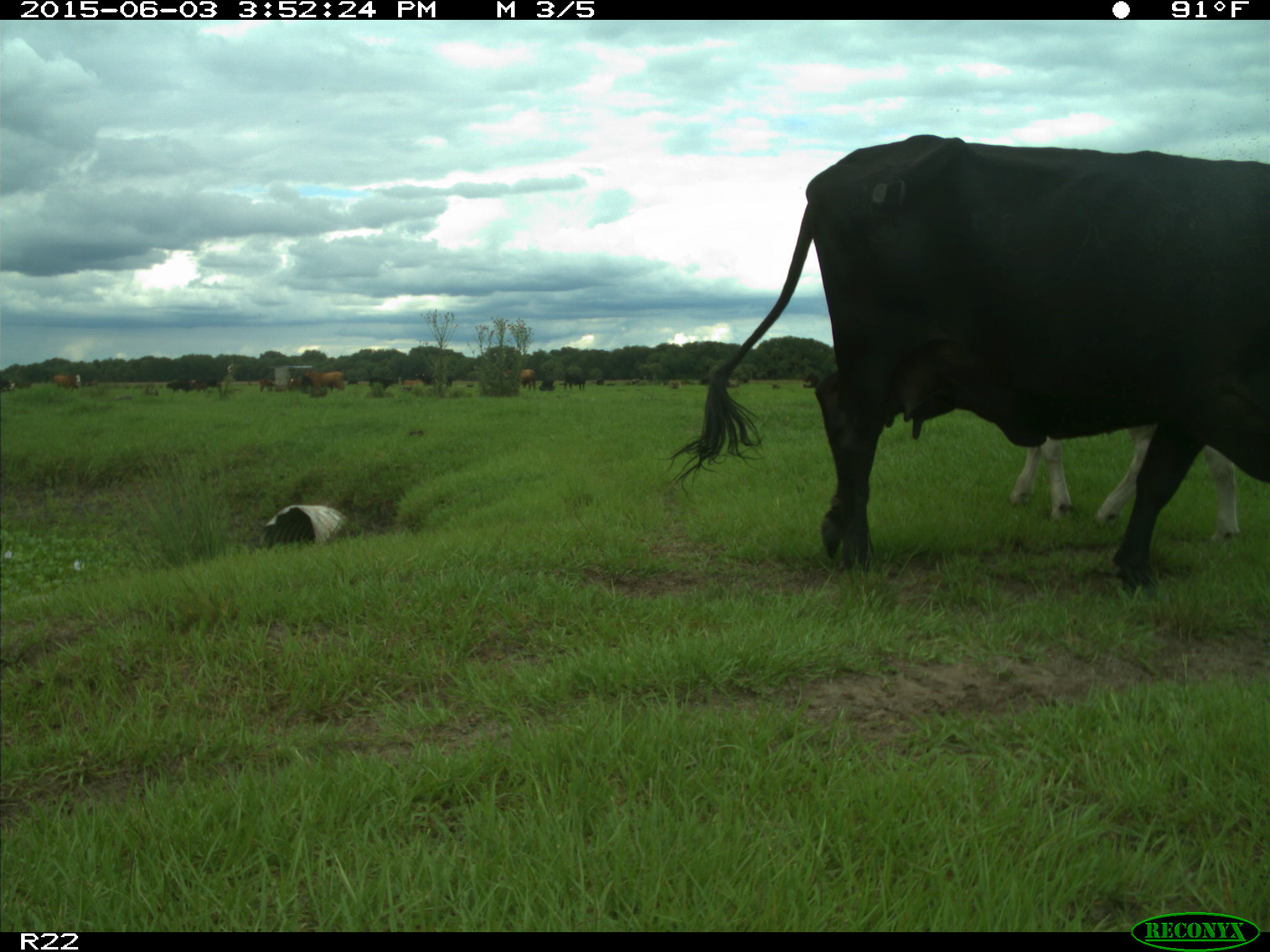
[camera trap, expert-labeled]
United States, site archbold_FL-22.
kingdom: Animalia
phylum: Chordata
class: Mammalia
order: Artiodactyla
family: Bovidae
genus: Bos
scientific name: Bos taurus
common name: domestic cow